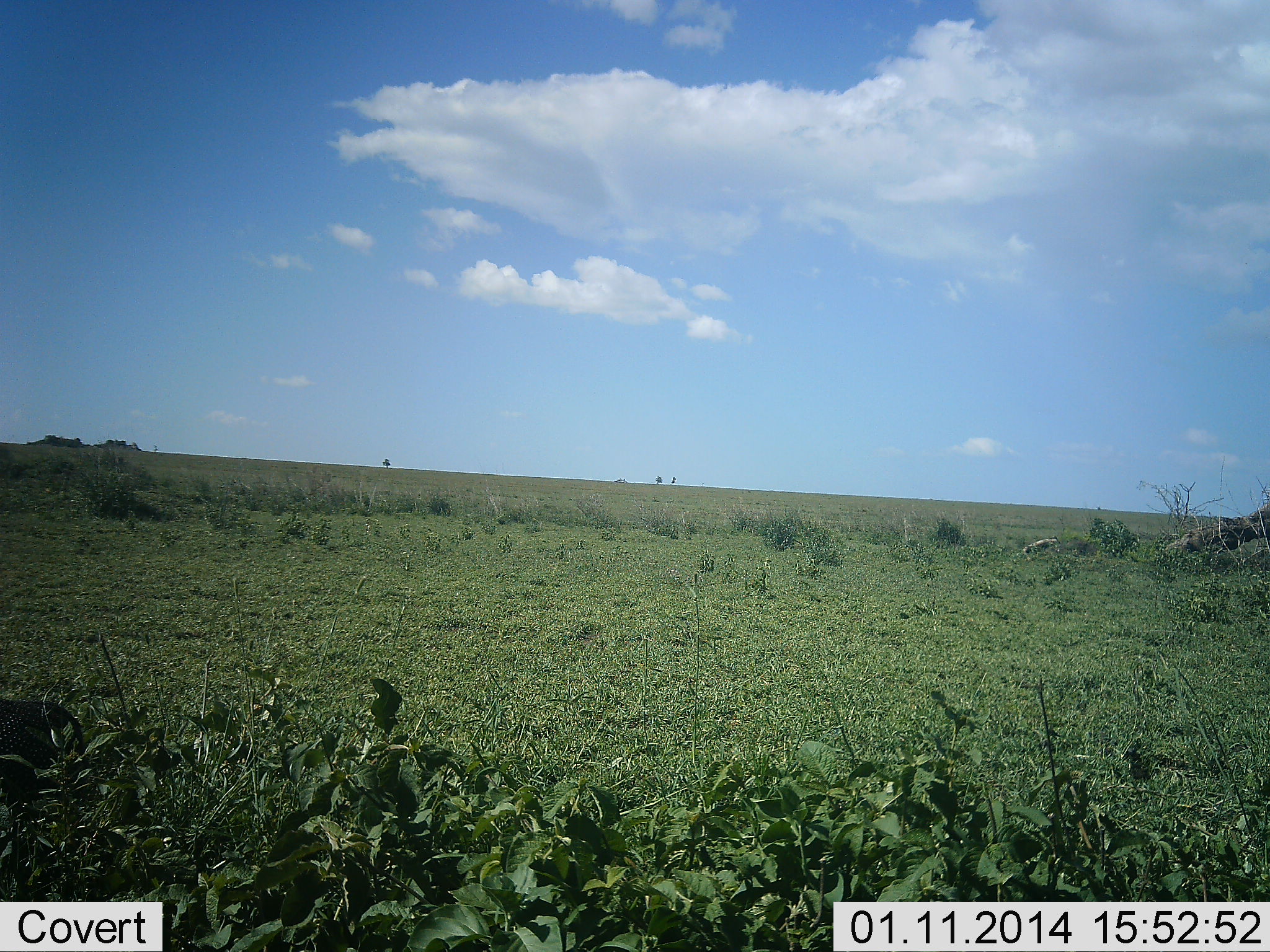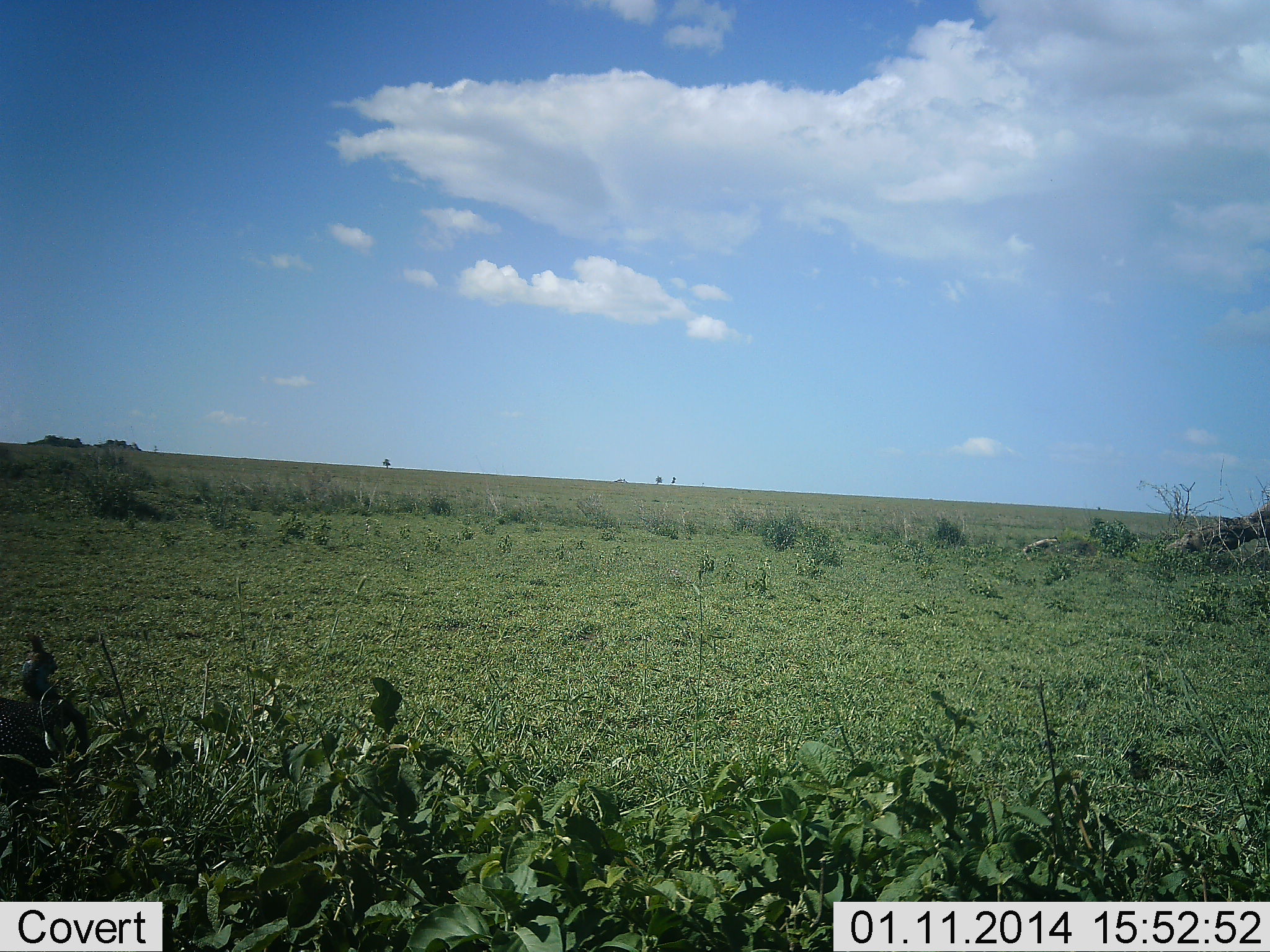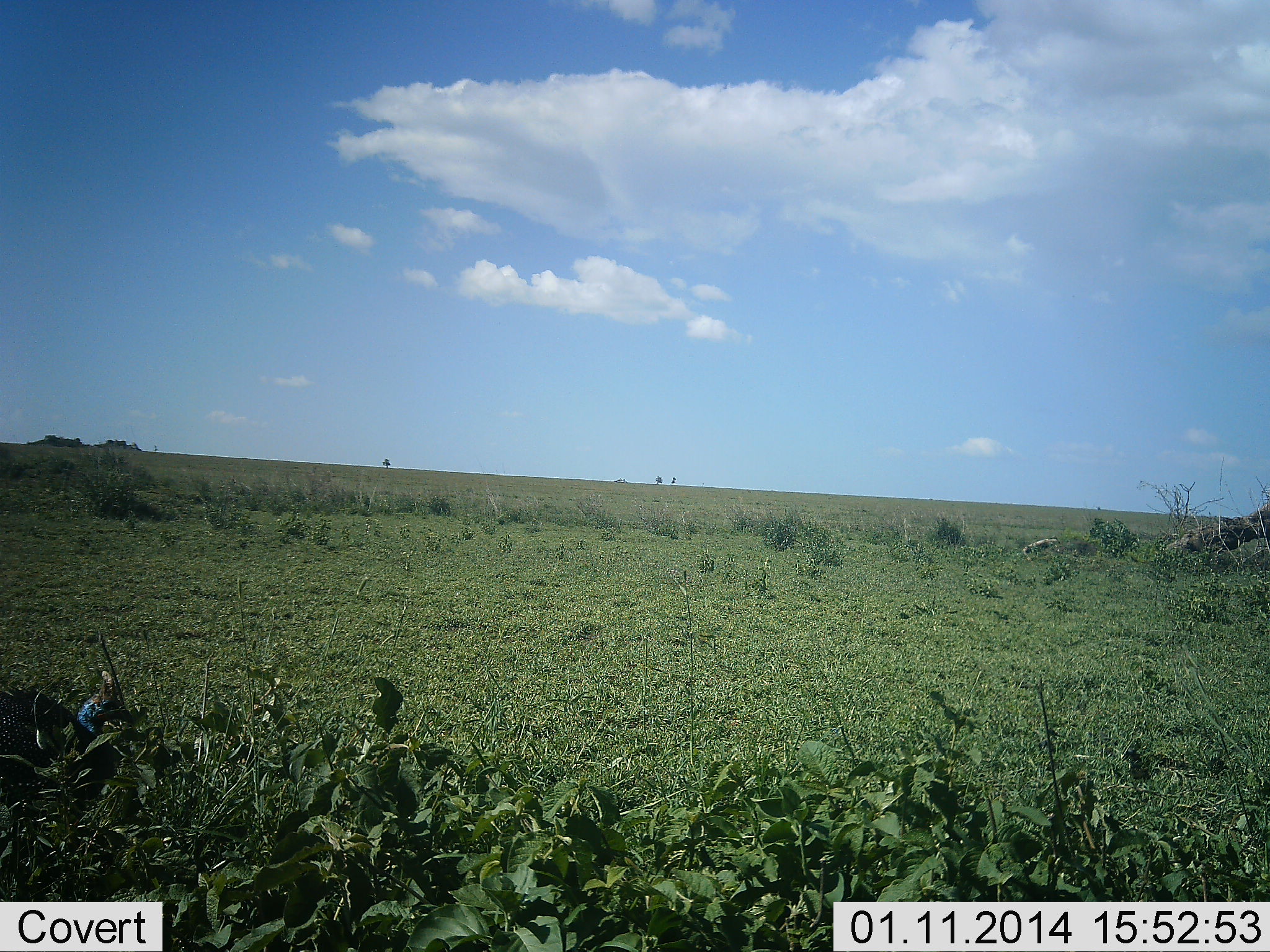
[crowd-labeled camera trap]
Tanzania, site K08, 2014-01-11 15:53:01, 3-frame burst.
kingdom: Animalia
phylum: Chordata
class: Aves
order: Galliformes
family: Numididae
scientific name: Numididae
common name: guinea fowl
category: guineafowl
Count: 1.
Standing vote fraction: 30%.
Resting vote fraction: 0%.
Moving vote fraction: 30%.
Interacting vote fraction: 0%.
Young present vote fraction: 0%.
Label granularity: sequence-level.